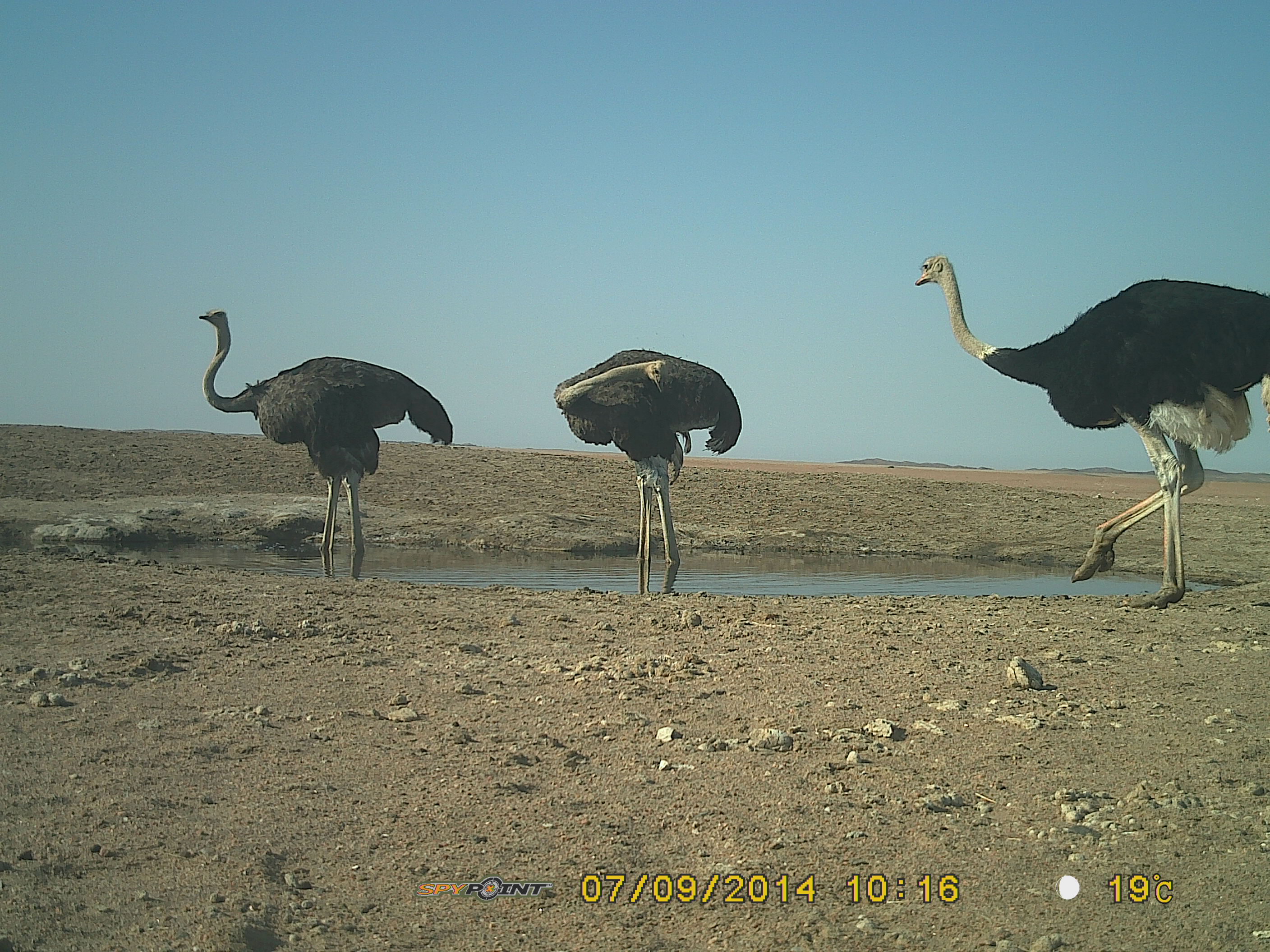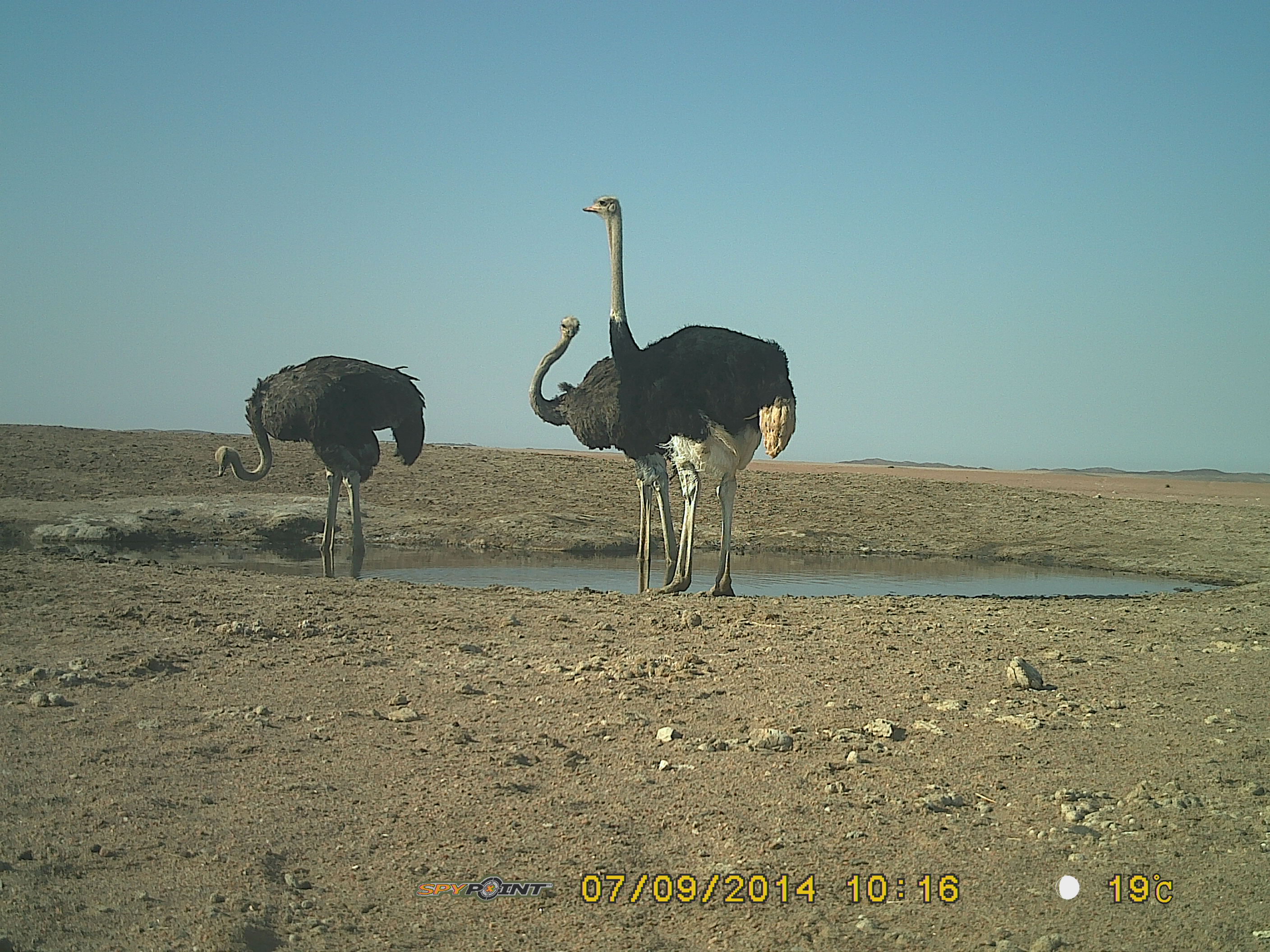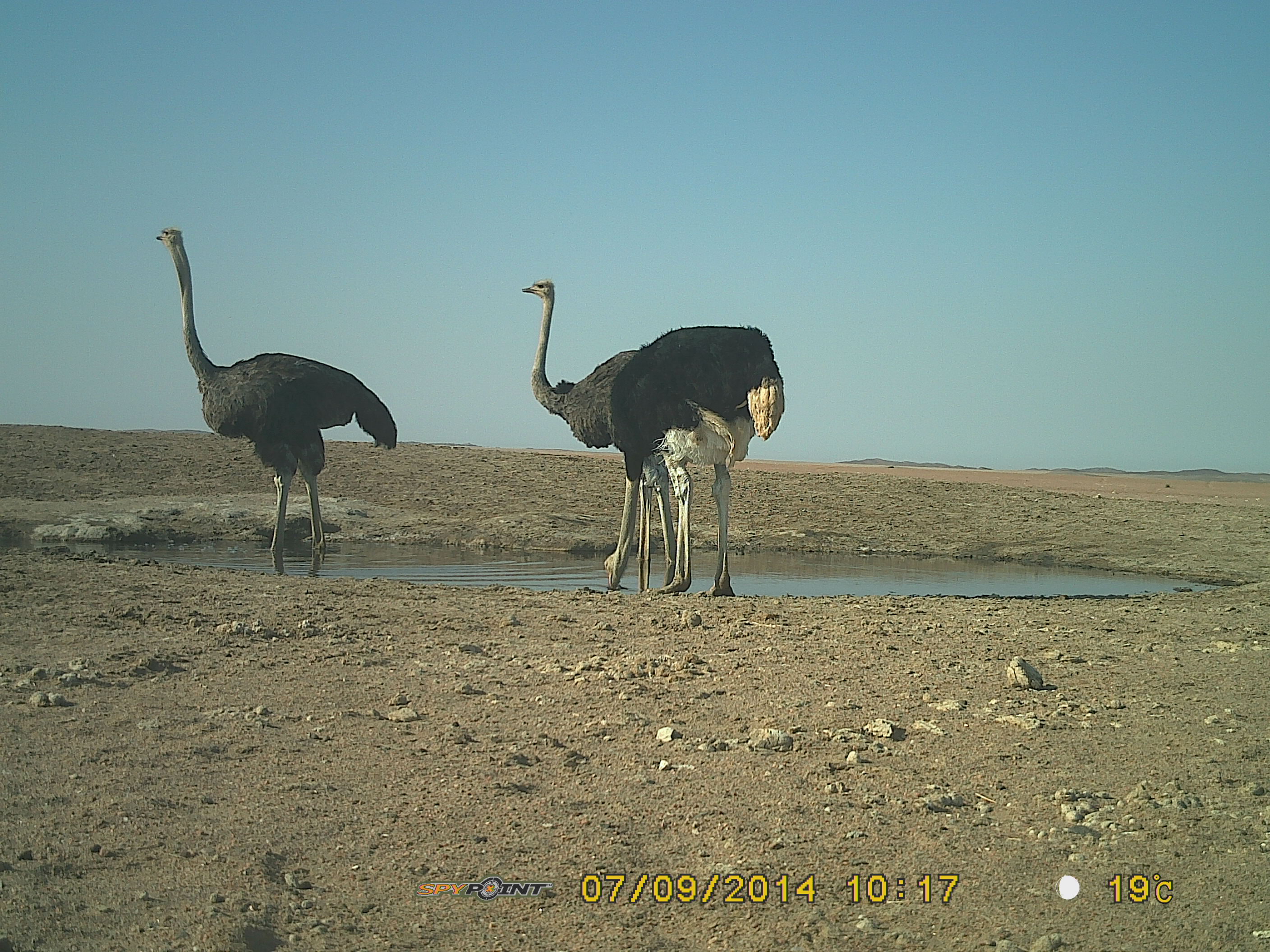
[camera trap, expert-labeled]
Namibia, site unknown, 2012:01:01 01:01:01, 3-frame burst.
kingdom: Animalia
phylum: Chordata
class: Aves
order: Struthioniformes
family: Struthionidae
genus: Struthio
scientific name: Struthio camelus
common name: common ostrich